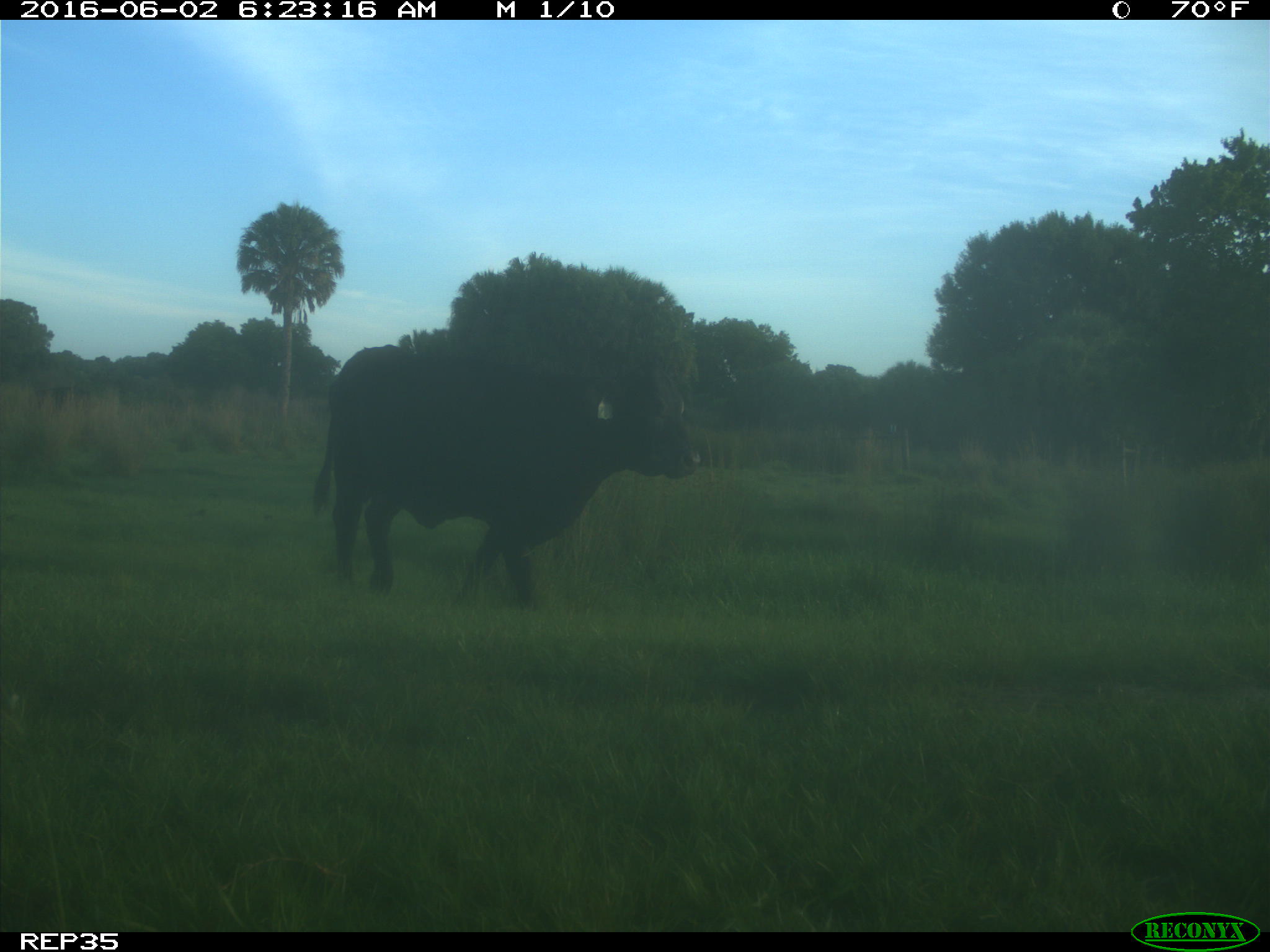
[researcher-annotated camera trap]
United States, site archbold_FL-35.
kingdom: Animalia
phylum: Chordata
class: Mammalia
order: Artiodactyla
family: Bovidae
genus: Bos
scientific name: Bos taurus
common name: domestic cow